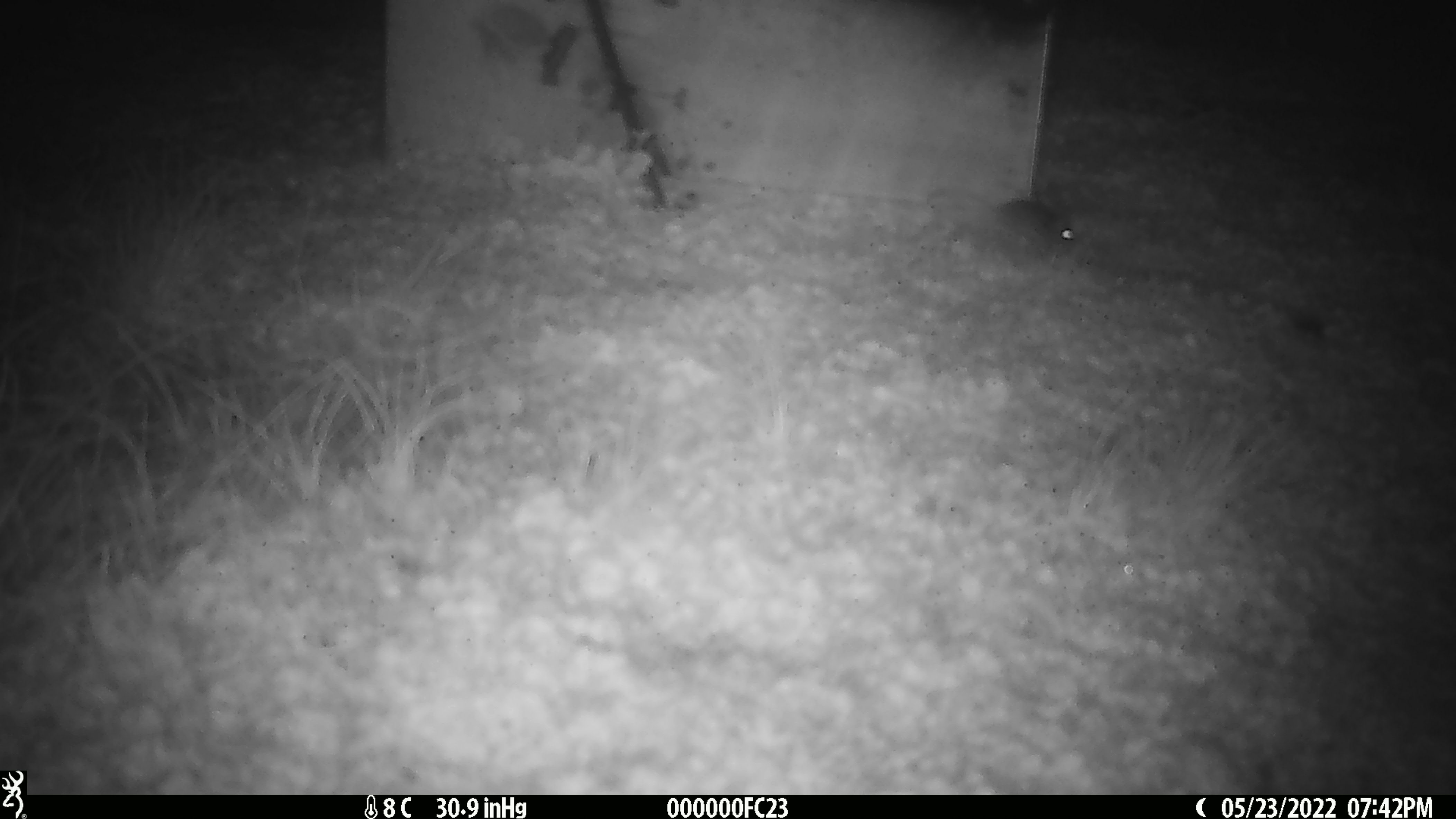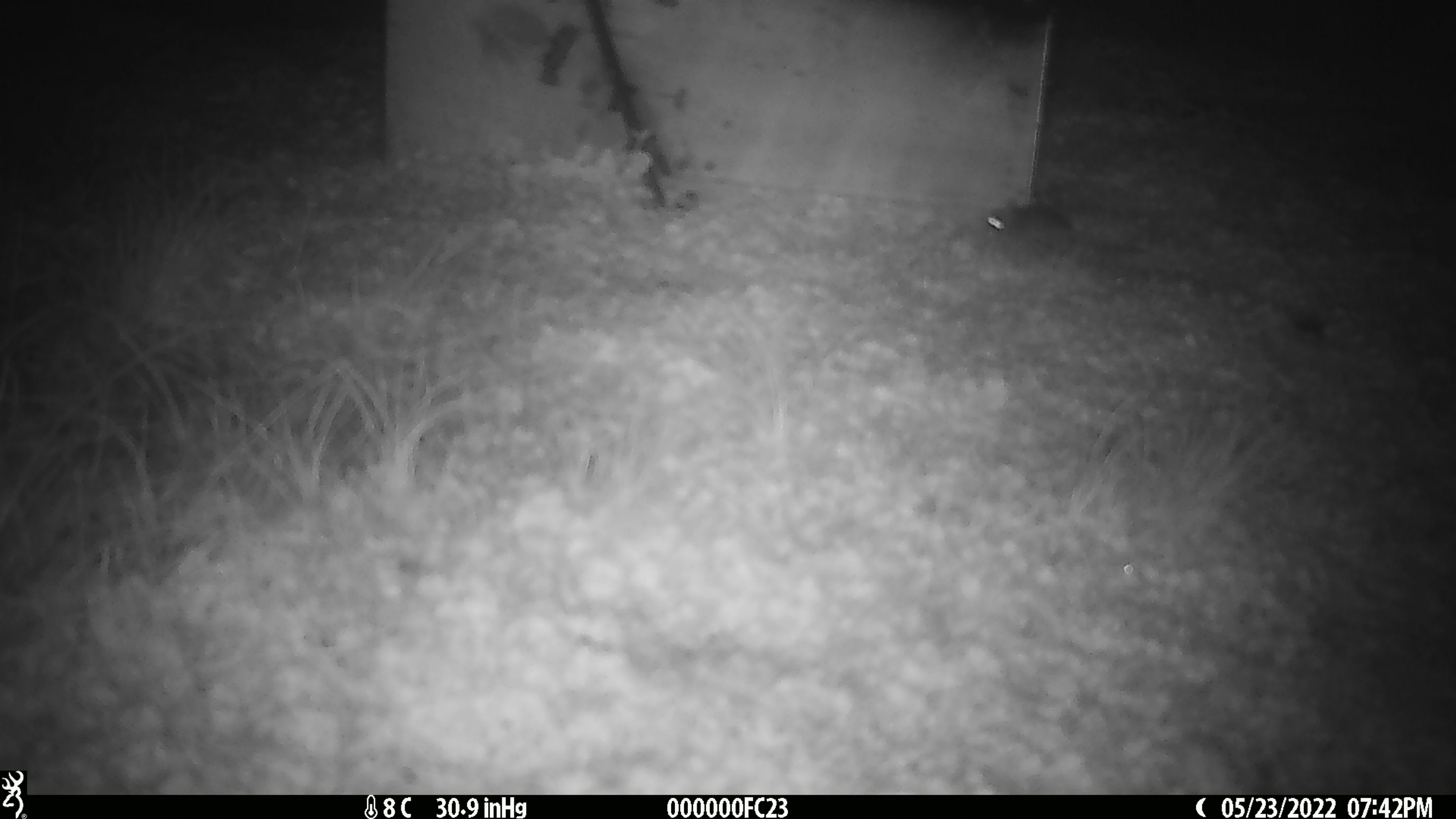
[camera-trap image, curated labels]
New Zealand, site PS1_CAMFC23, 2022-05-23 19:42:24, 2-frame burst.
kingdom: Animalia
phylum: Chordata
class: Mammalia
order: Rodentia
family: Muridae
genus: Mus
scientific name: Mus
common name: mouse